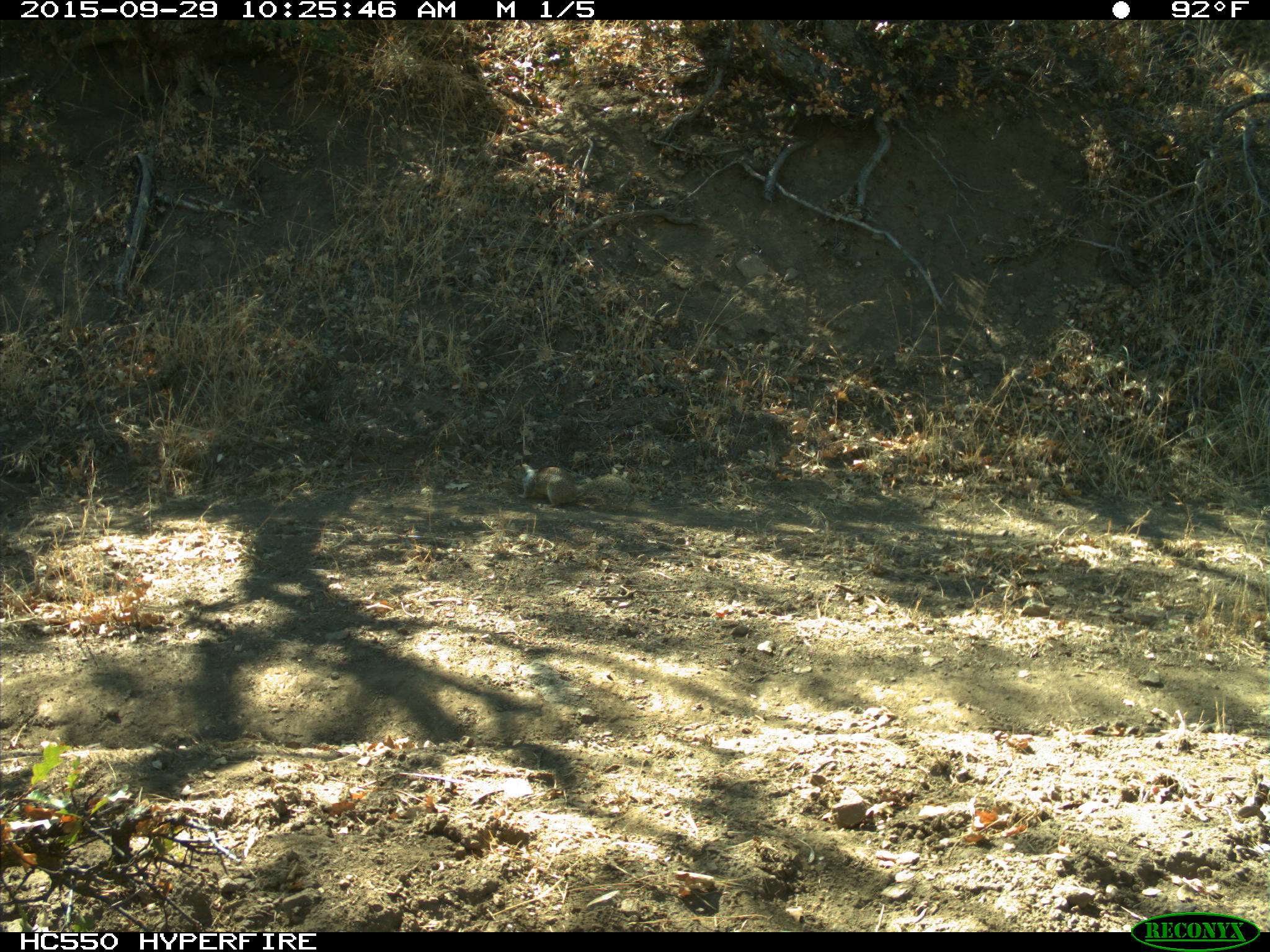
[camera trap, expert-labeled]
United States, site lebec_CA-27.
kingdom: Animalia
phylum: Chordata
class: Mammalia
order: Rodentia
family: Sciuridae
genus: Otospermophilus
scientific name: Otospermophilus beecheyi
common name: california ground squirrel